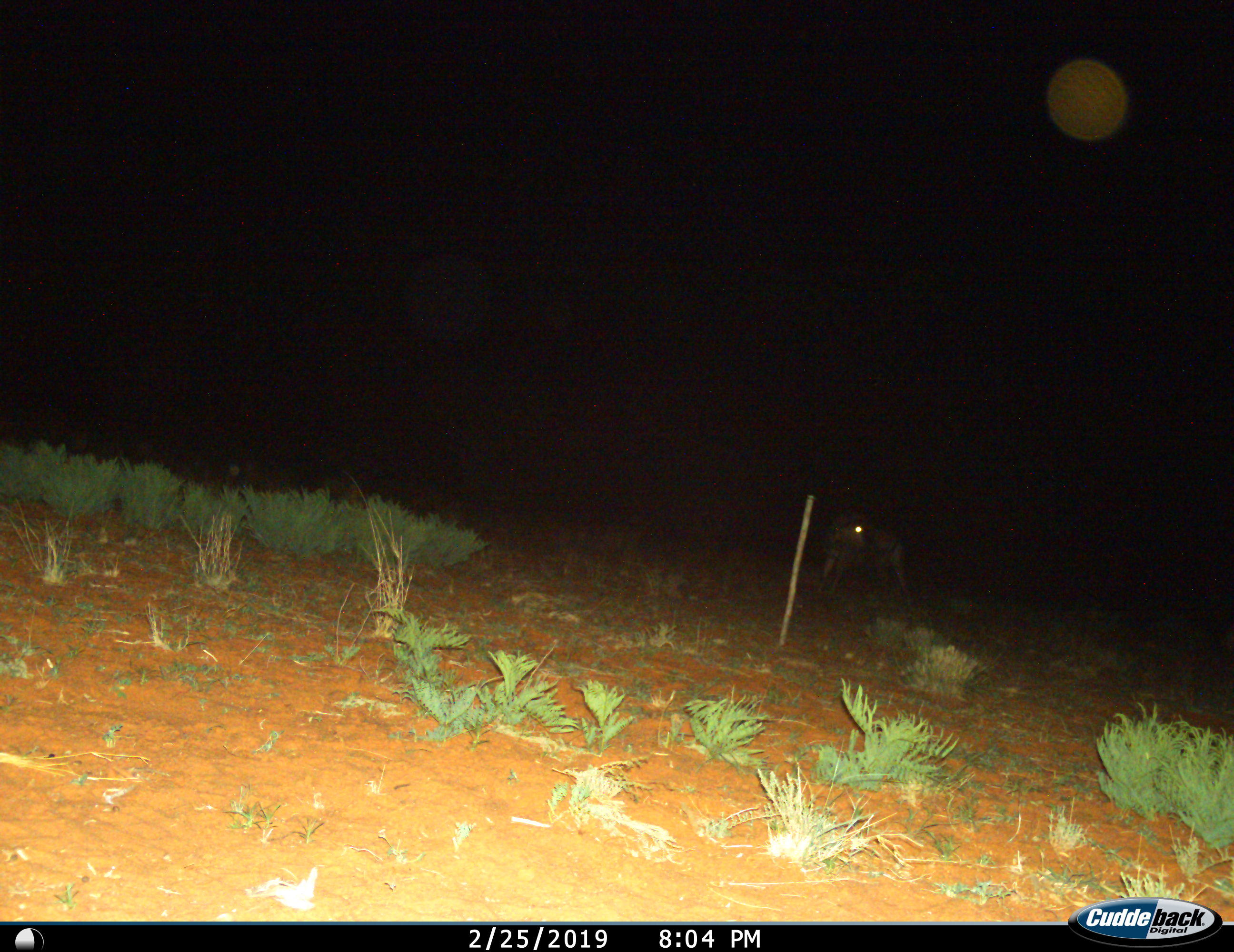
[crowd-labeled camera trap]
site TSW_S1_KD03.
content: unidentified animal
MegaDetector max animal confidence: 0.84